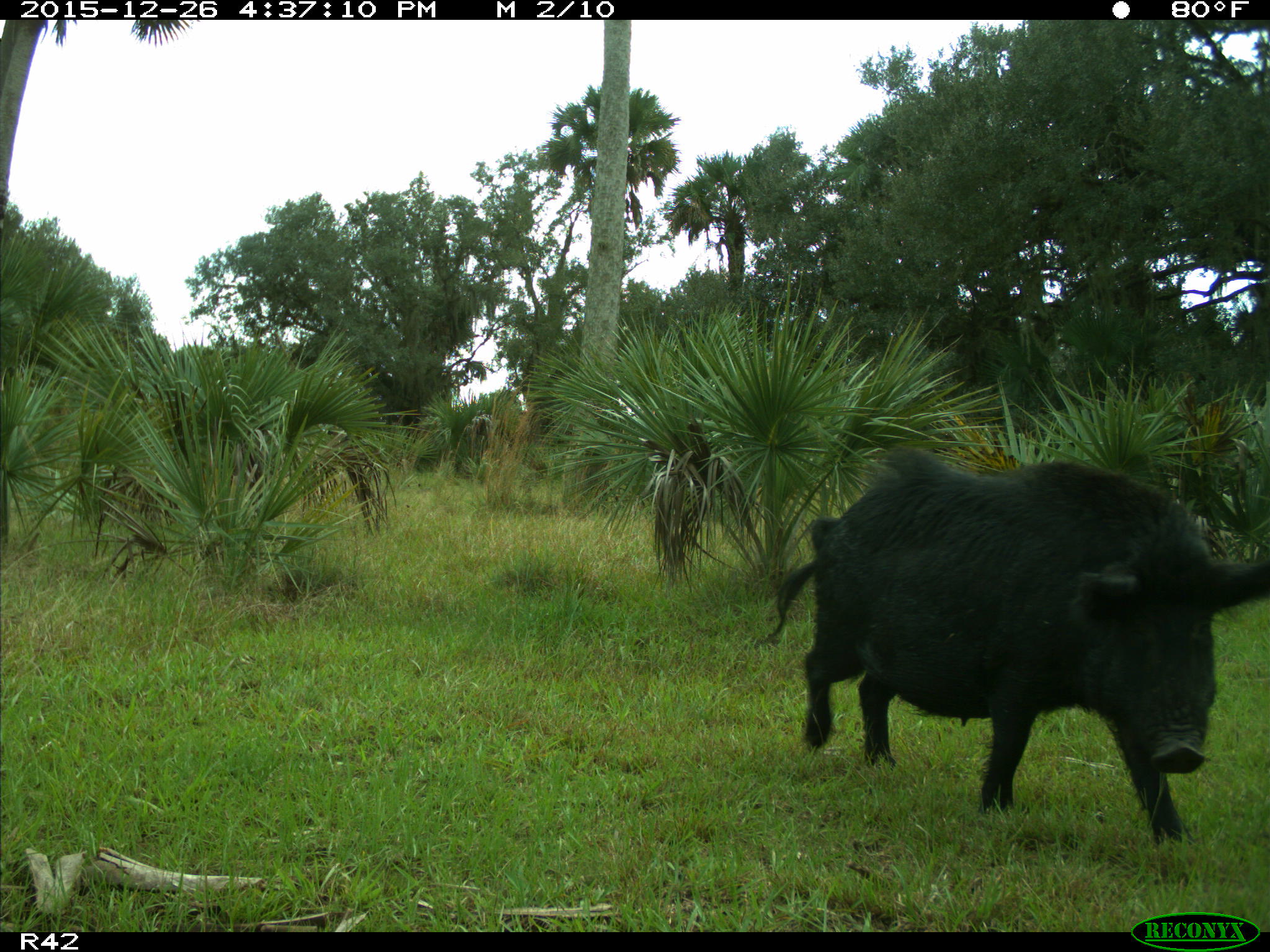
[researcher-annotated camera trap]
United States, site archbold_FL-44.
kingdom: Animalia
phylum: Chordata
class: Mammalia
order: Artiodactyla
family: Suidae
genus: Sus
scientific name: Sus scrofa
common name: wild boar